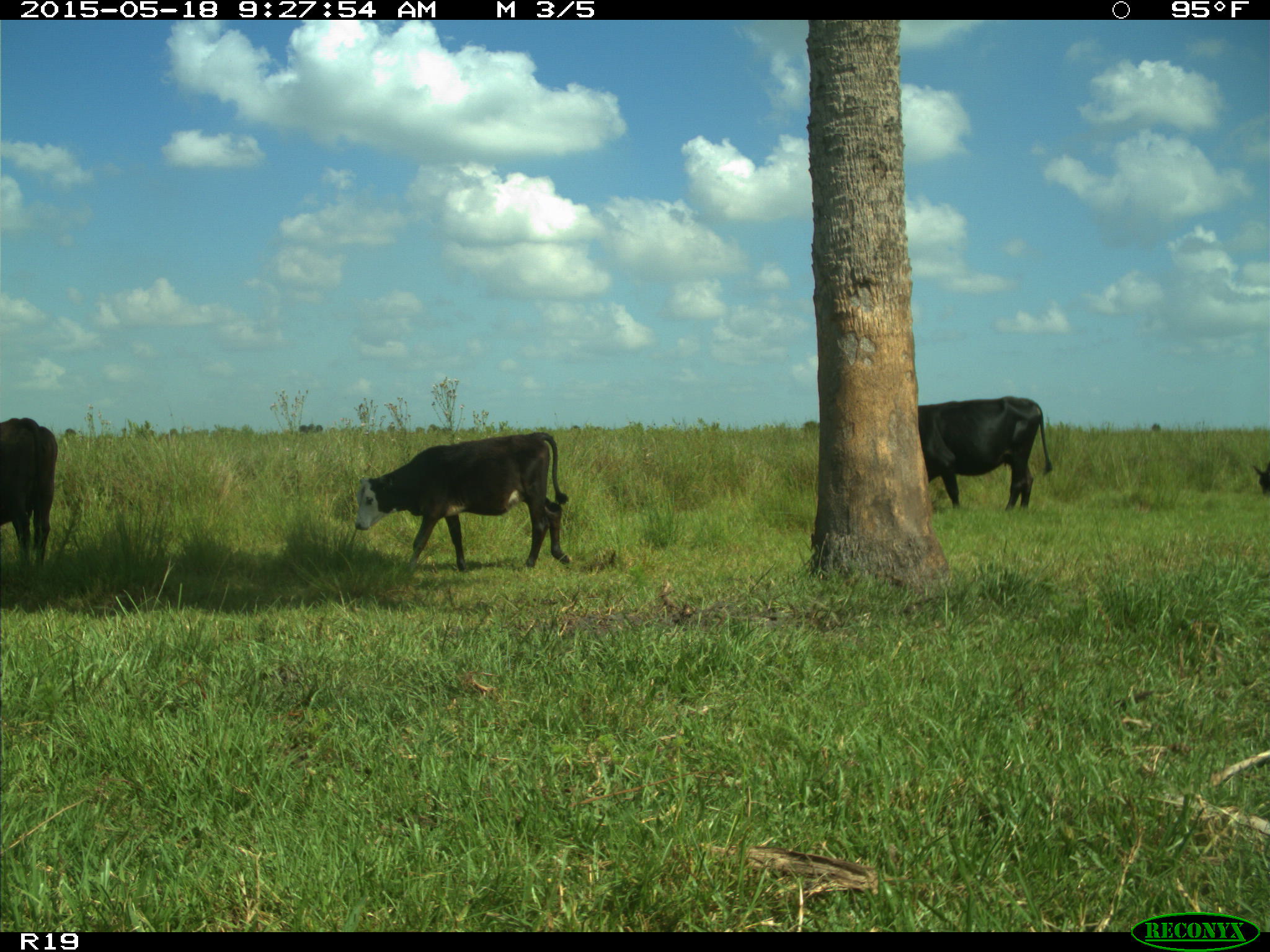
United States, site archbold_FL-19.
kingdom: Animalia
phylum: Chordata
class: Mammalia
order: Artiodactyla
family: Bovidae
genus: Bos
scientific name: Bos taurus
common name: domestic cow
Bos taurus (domestic cow).